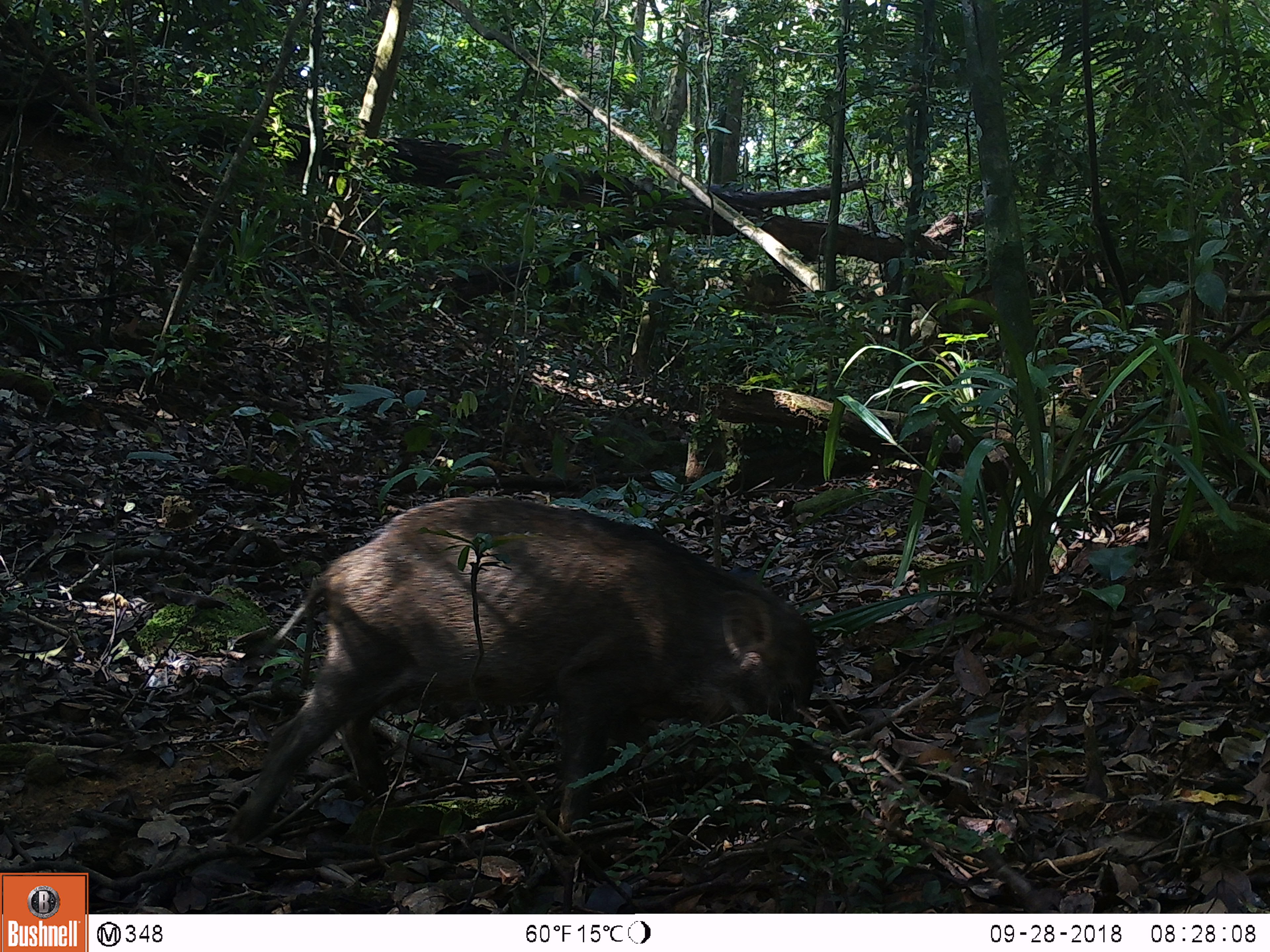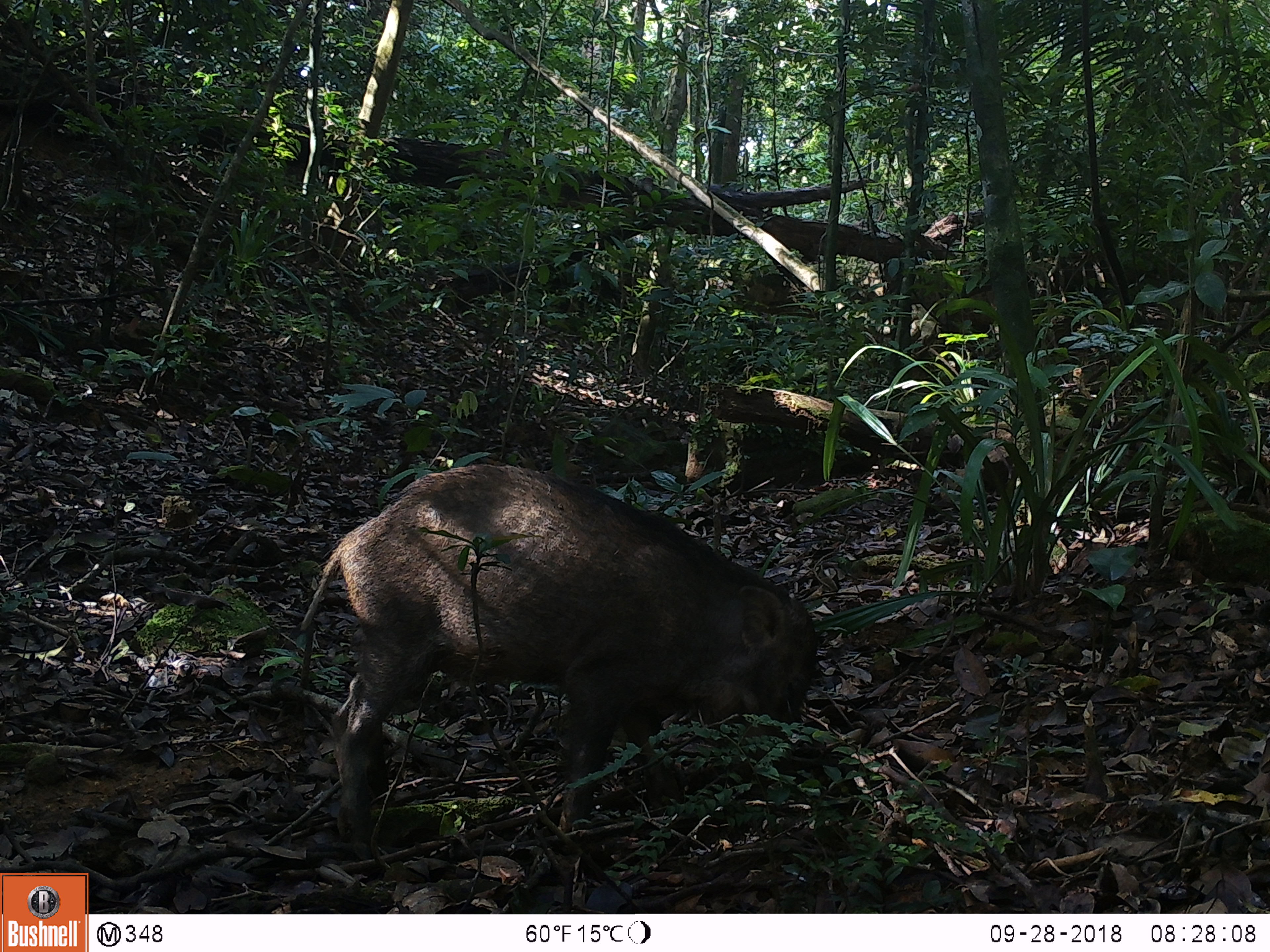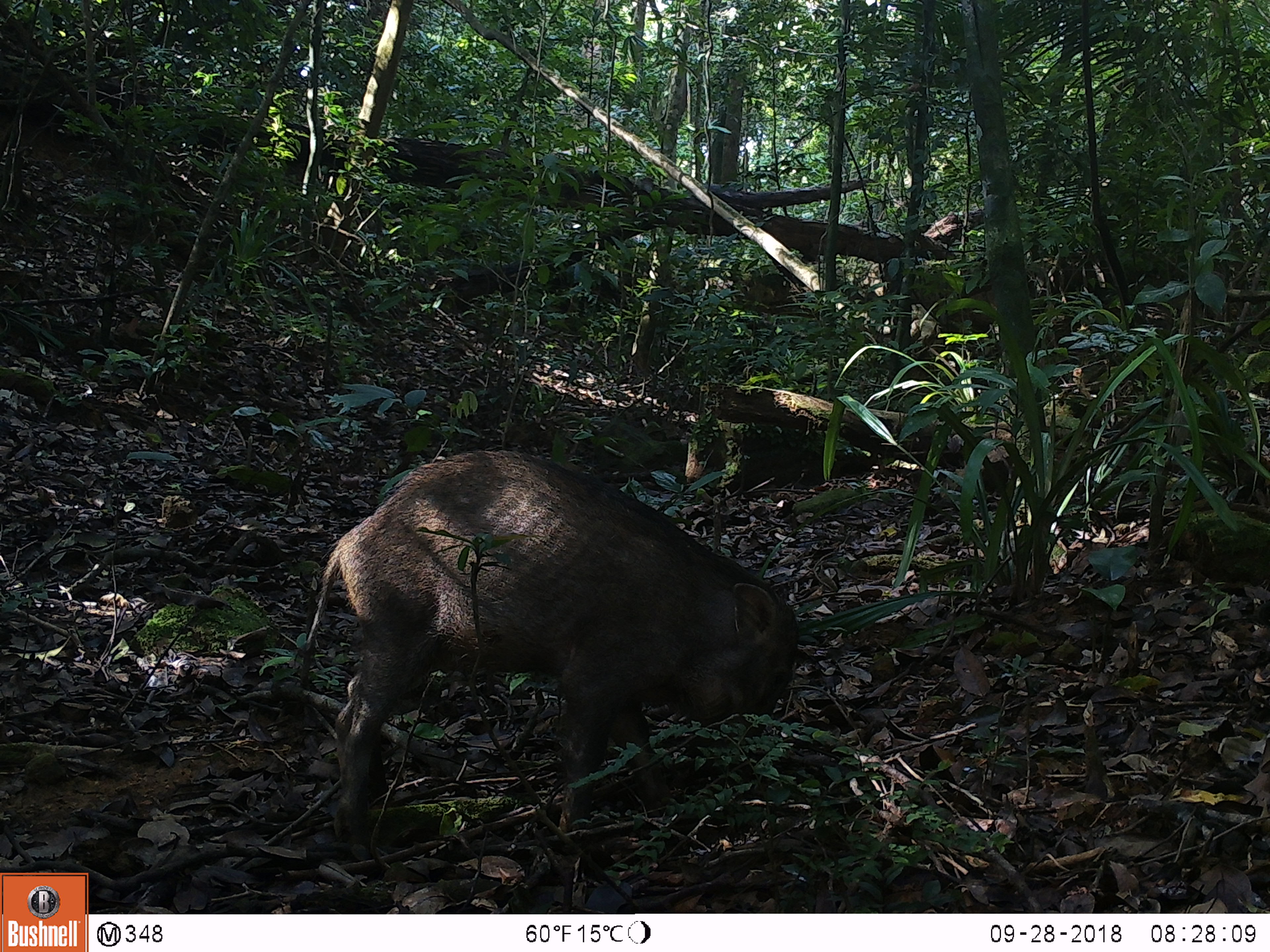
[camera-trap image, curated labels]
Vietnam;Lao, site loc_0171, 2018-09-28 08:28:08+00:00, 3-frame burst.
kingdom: Animalia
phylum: Chordata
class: Mammalia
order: Artiodactyla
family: Suidae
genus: Sus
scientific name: Sus scrofa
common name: eurasian wild pig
Eurasian wild pig (Sus scrofa). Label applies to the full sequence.